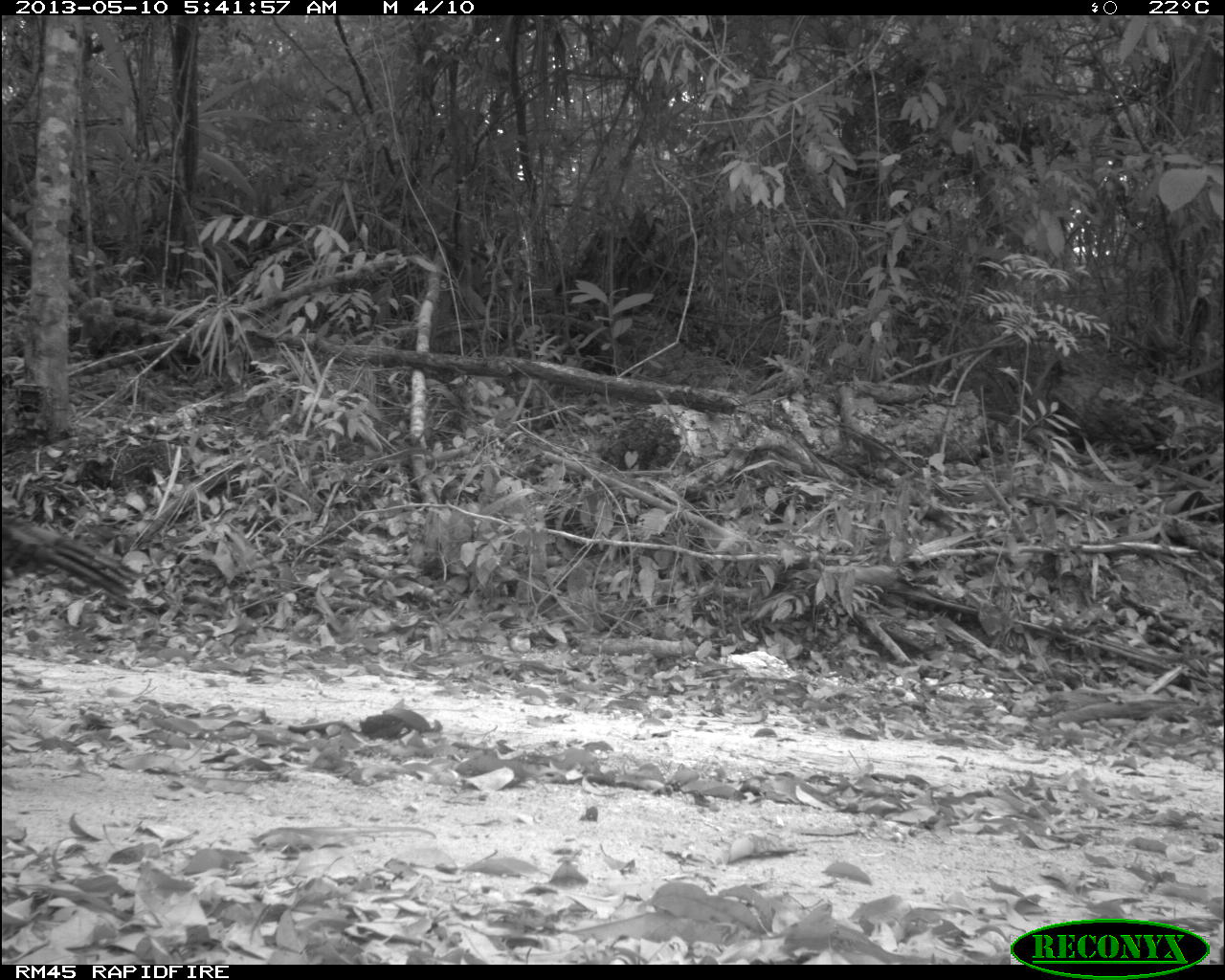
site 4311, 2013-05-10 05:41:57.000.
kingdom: Animalia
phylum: Chordata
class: Aves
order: Galliformes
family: Phasianidae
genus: Meleagris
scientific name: Meleagris ocellata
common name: ocellated turkey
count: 1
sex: female